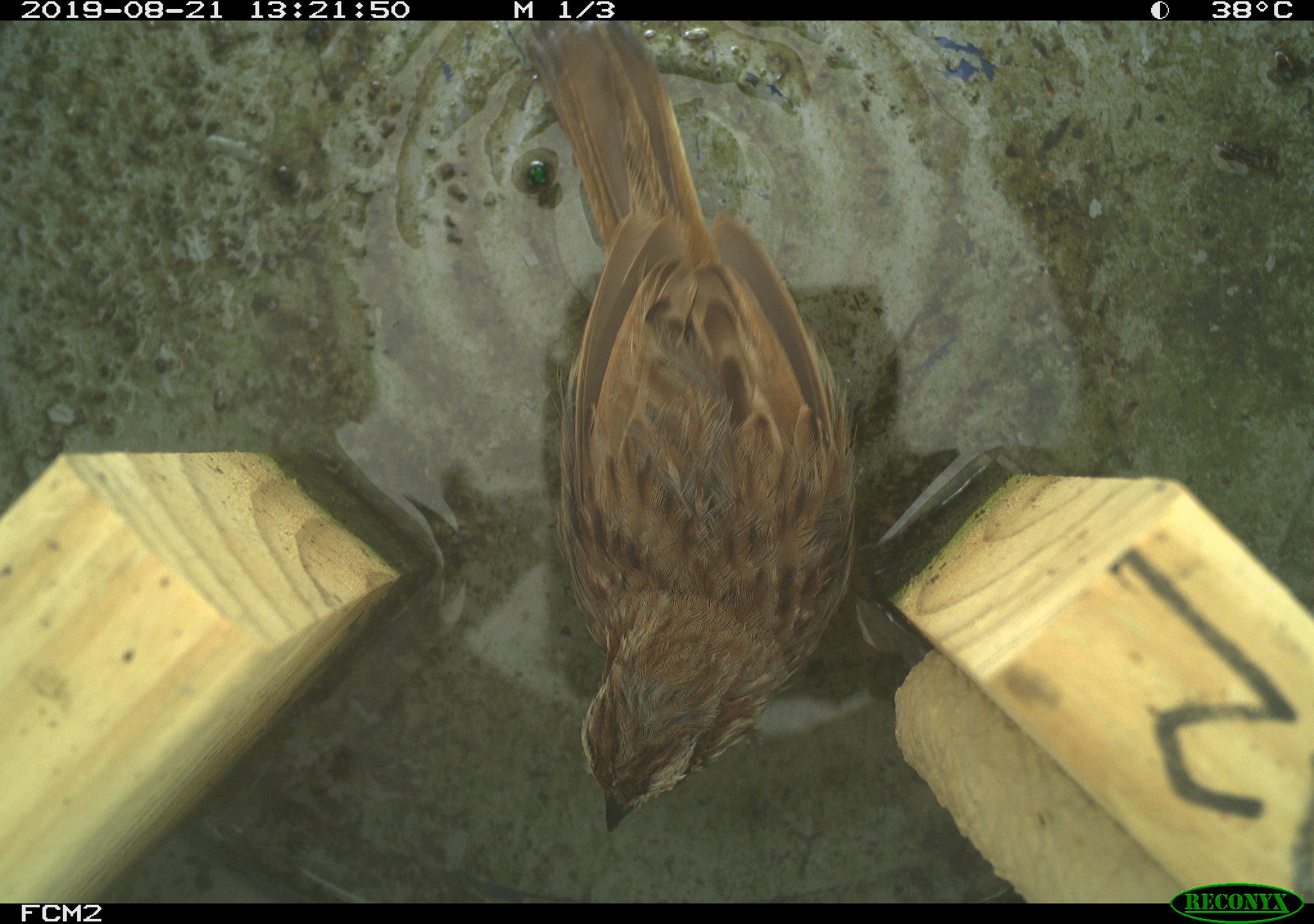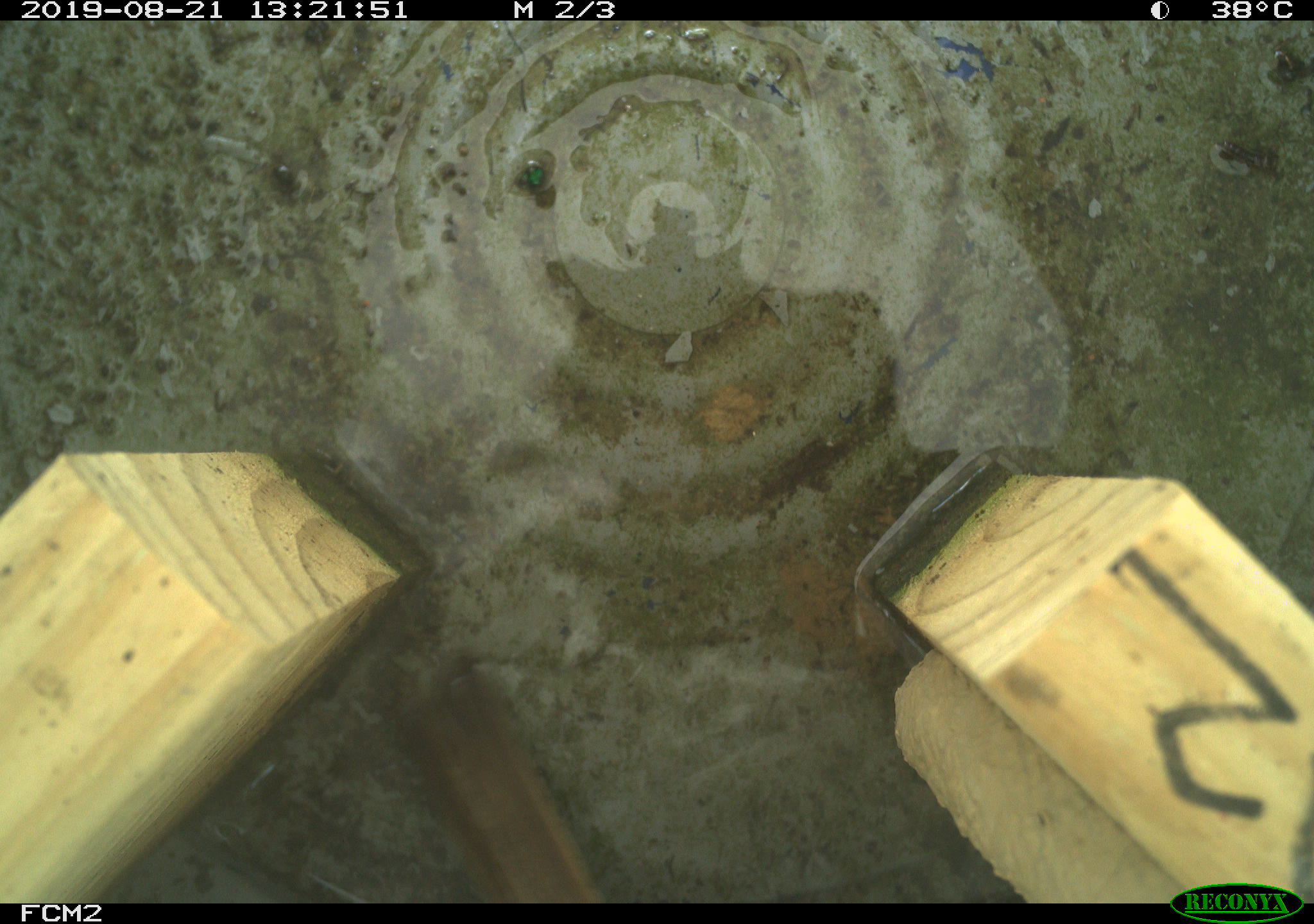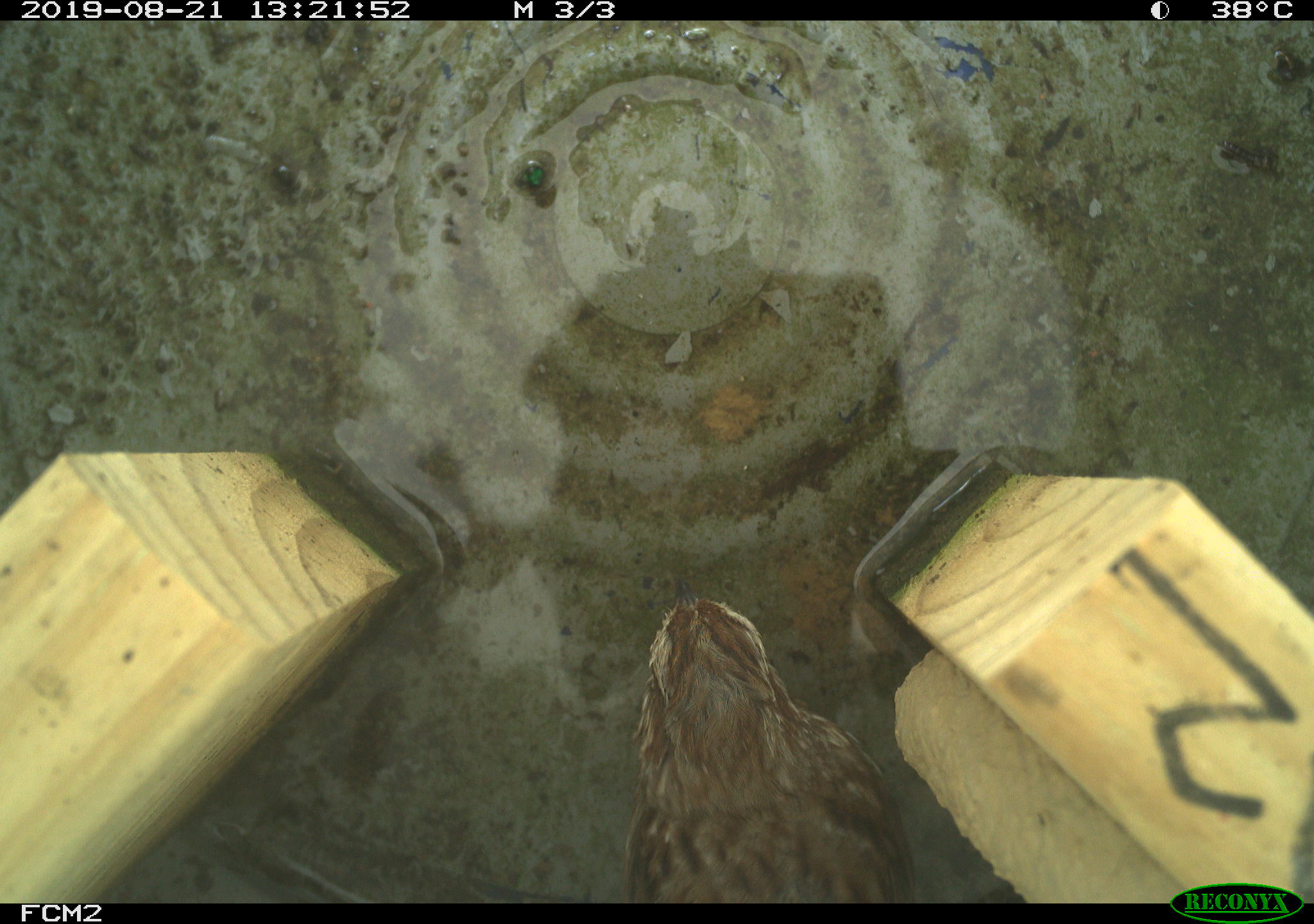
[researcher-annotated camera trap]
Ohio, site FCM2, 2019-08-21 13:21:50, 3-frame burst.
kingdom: Animalia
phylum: Chordata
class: Aves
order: Passeriformes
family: Passerellidae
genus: Melospiza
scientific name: Melospiza melodia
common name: song sparrow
Song sparrow (Melospiza melodia).